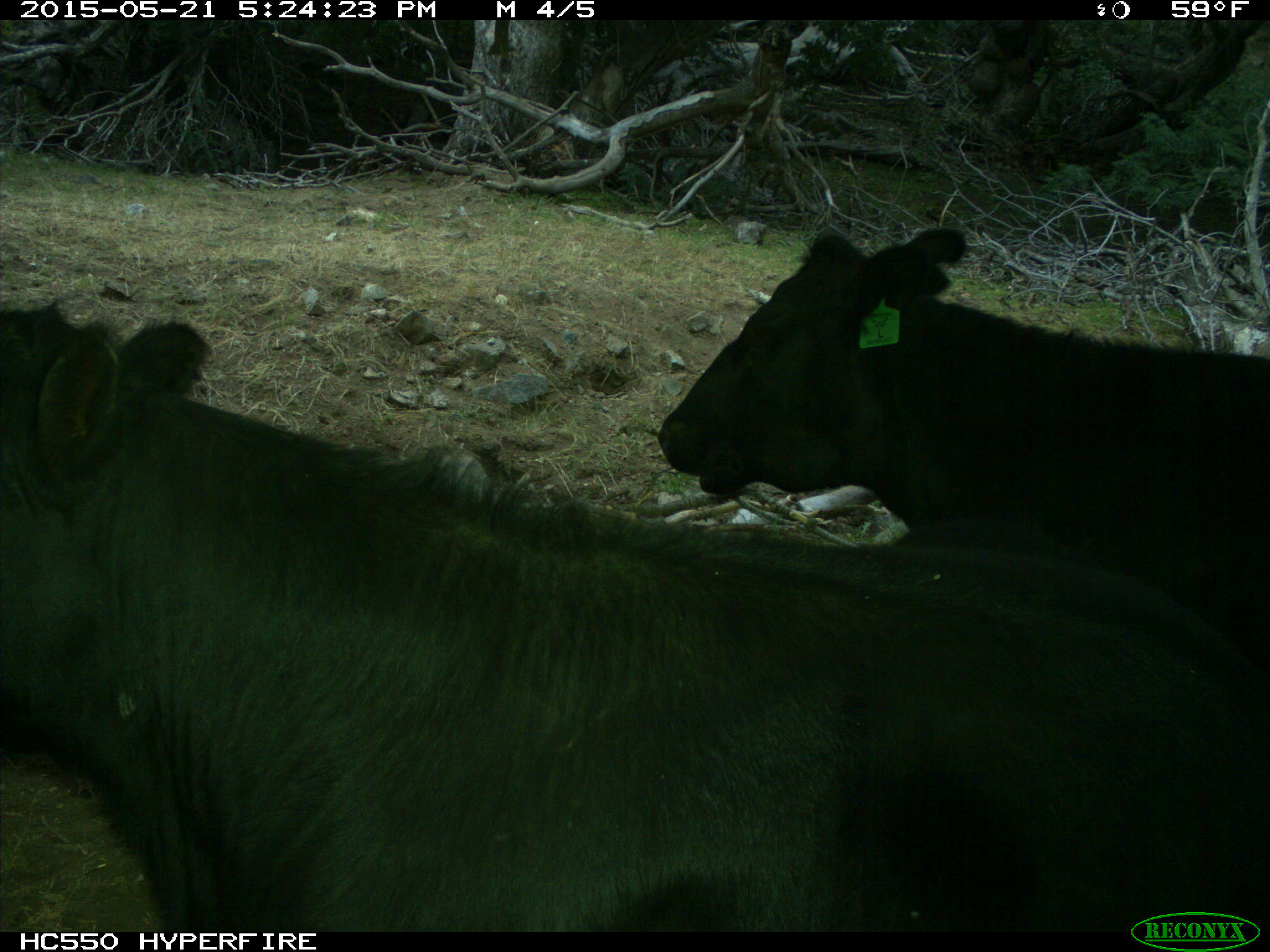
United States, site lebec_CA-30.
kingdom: Animalia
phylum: Chordata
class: Mammalia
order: Artiodactyla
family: Bovidae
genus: Bos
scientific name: Bos taurus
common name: domestic cow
Bos taurus (domestic cow).